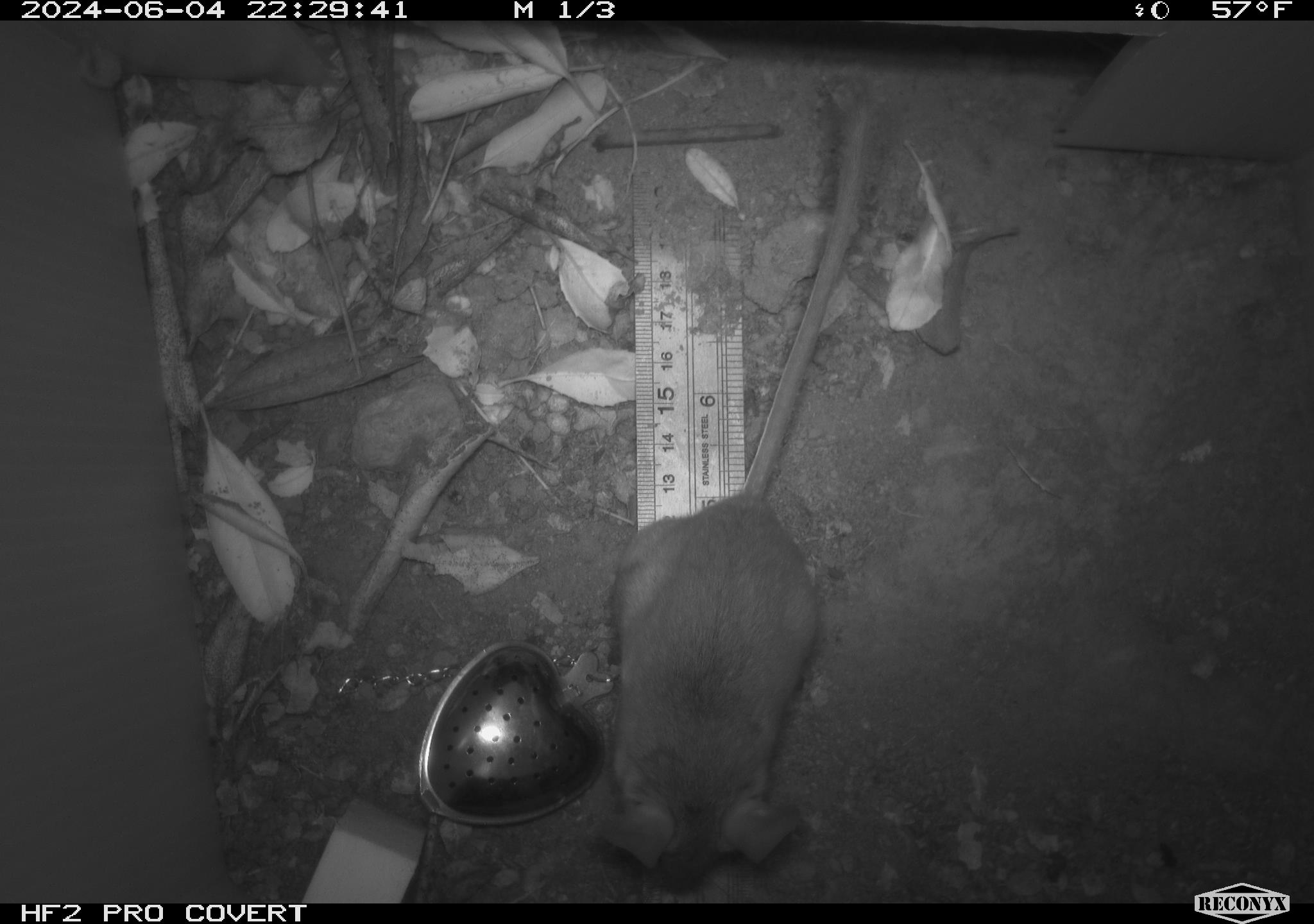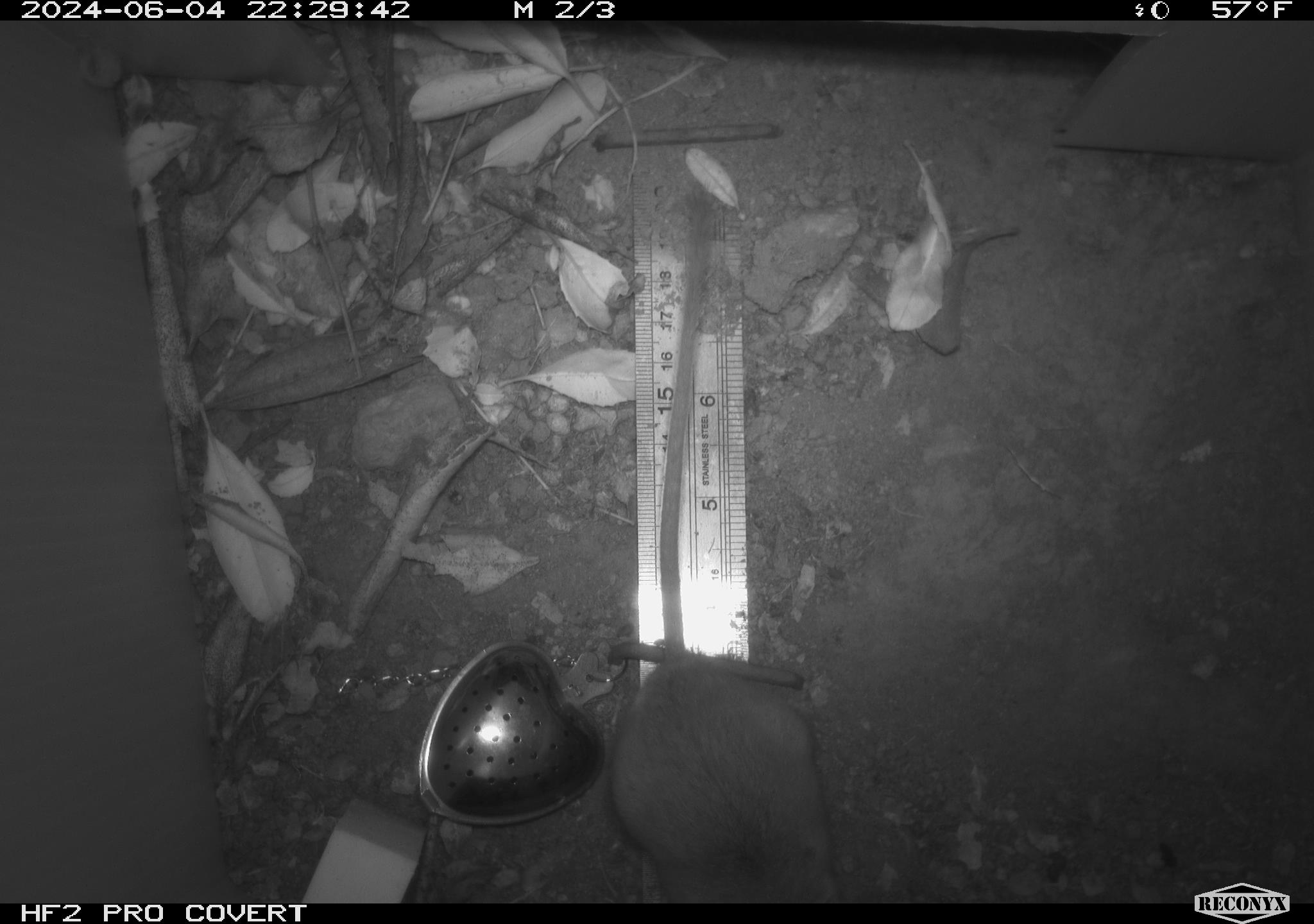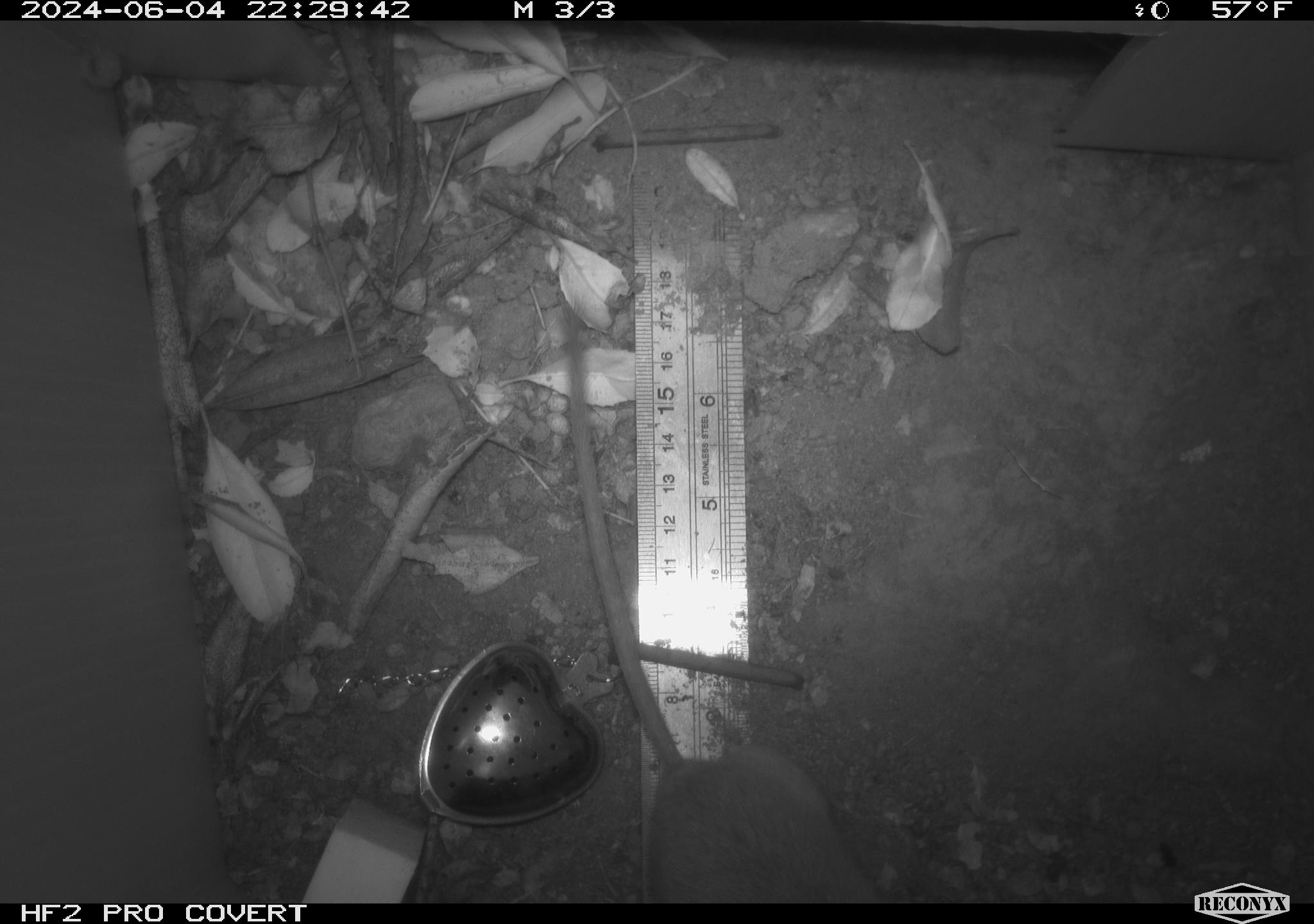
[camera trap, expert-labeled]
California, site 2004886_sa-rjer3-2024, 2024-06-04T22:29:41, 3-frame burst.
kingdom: Animalia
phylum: Chordata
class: Mammalia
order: Rodentia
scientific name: Rodentia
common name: mouse species